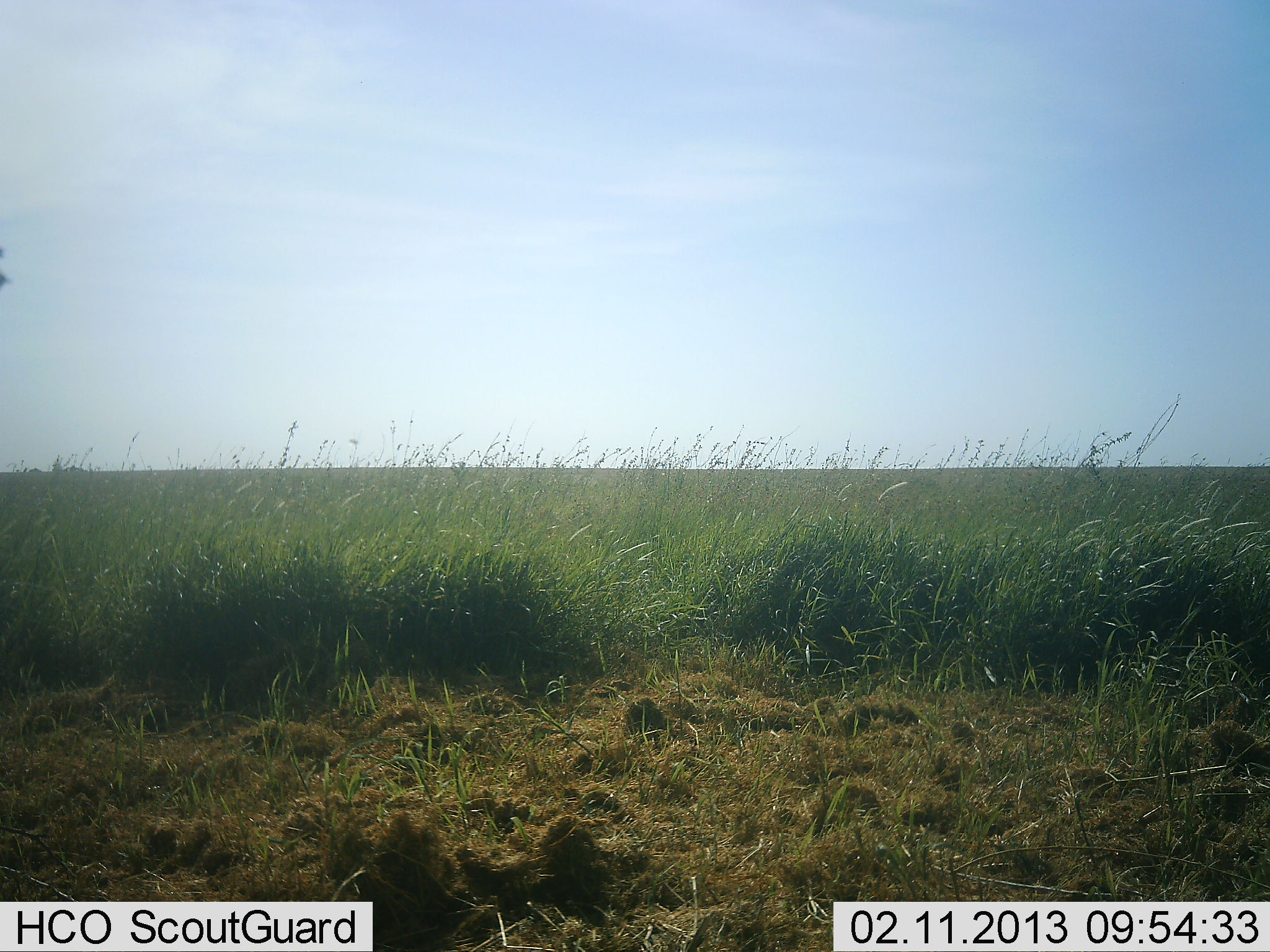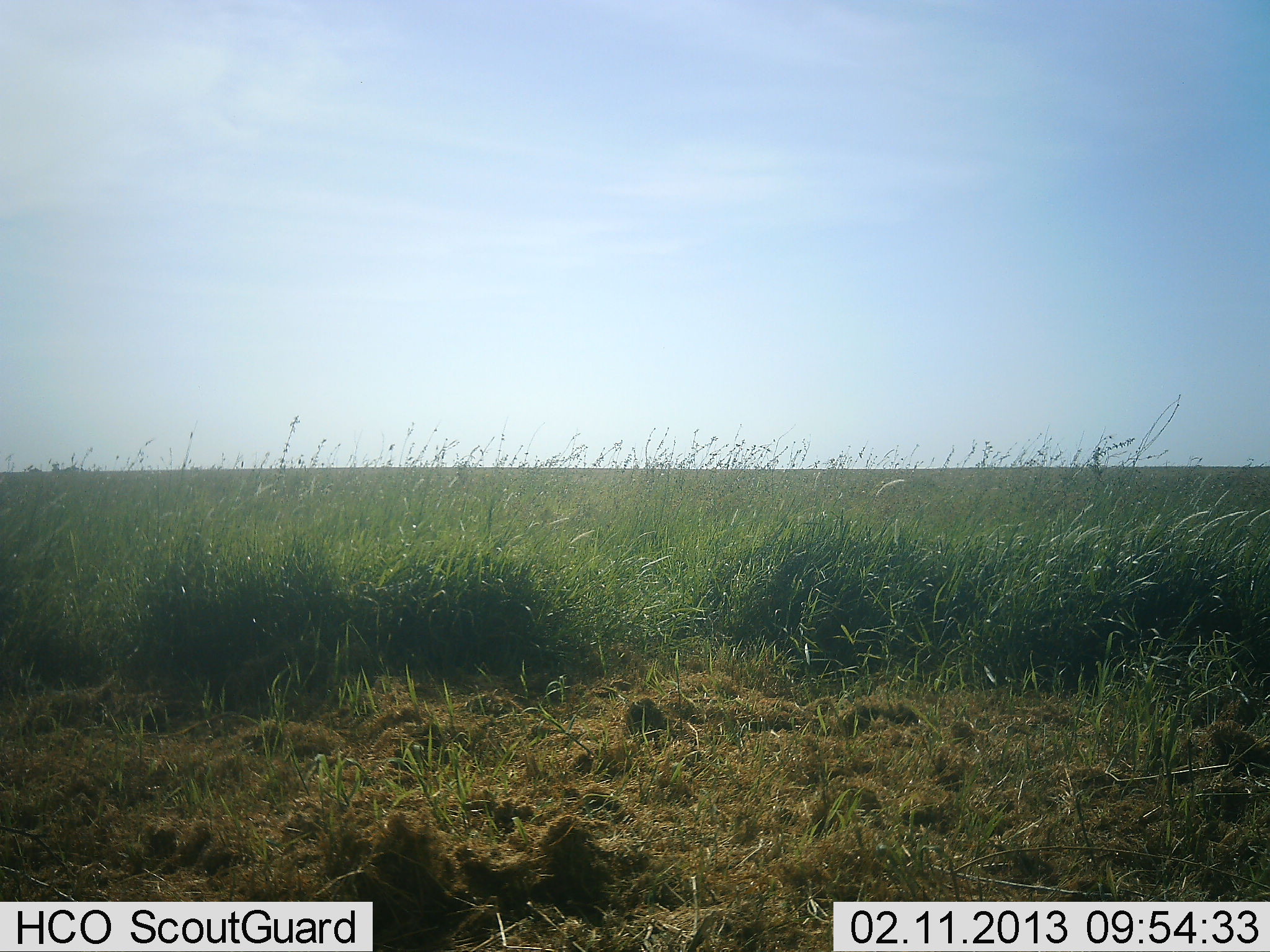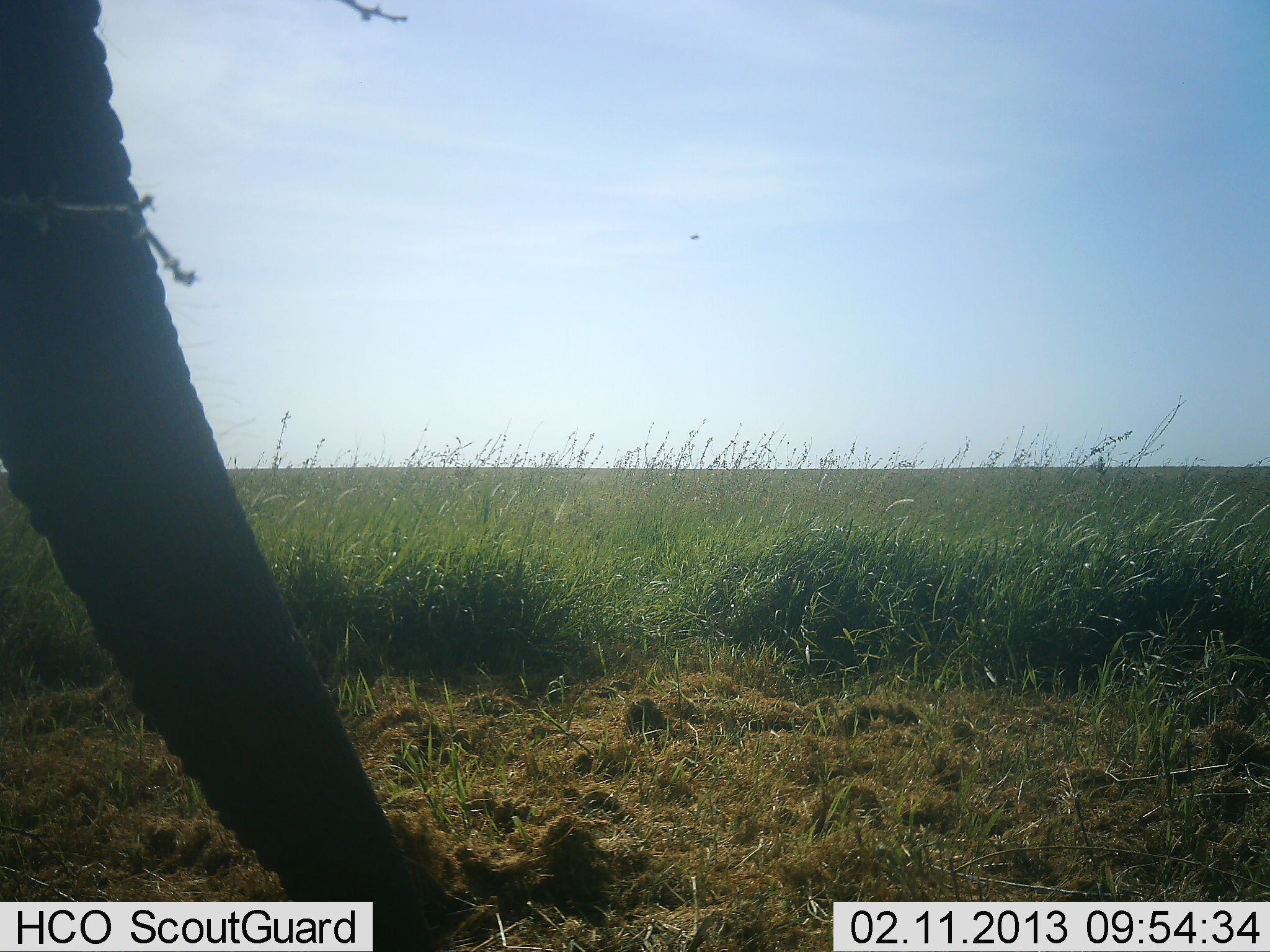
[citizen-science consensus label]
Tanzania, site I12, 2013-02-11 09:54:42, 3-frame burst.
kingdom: Animalia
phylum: Chordata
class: Mammalia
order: Proboscidea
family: Elephantidae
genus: Loxodonta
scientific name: Loxodonta africana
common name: african bush elephant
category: elephant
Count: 1.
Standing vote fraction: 18%.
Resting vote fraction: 0%.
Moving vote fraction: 68%.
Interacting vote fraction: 0%.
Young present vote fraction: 0%.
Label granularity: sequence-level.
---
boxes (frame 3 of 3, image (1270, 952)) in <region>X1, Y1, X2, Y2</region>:
animal: <region>0, 2, 461, 952</region>